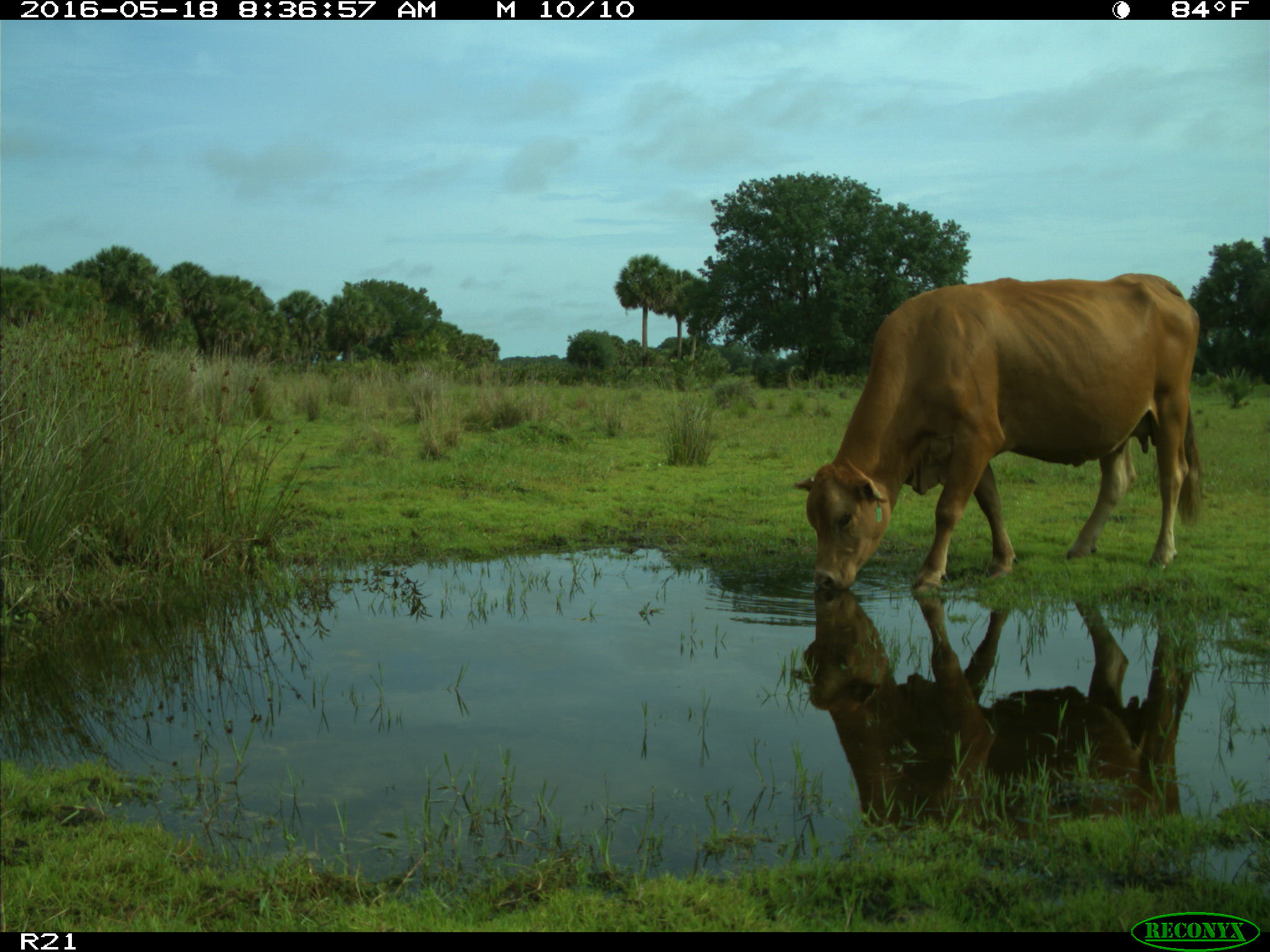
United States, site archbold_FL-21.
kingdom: Animalia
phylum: Chordata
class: Mammalia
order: Artiodactyla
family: Bovidae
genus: Bos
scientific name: Bos taurus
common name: domestic cow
Bos taurus (domestic cow).